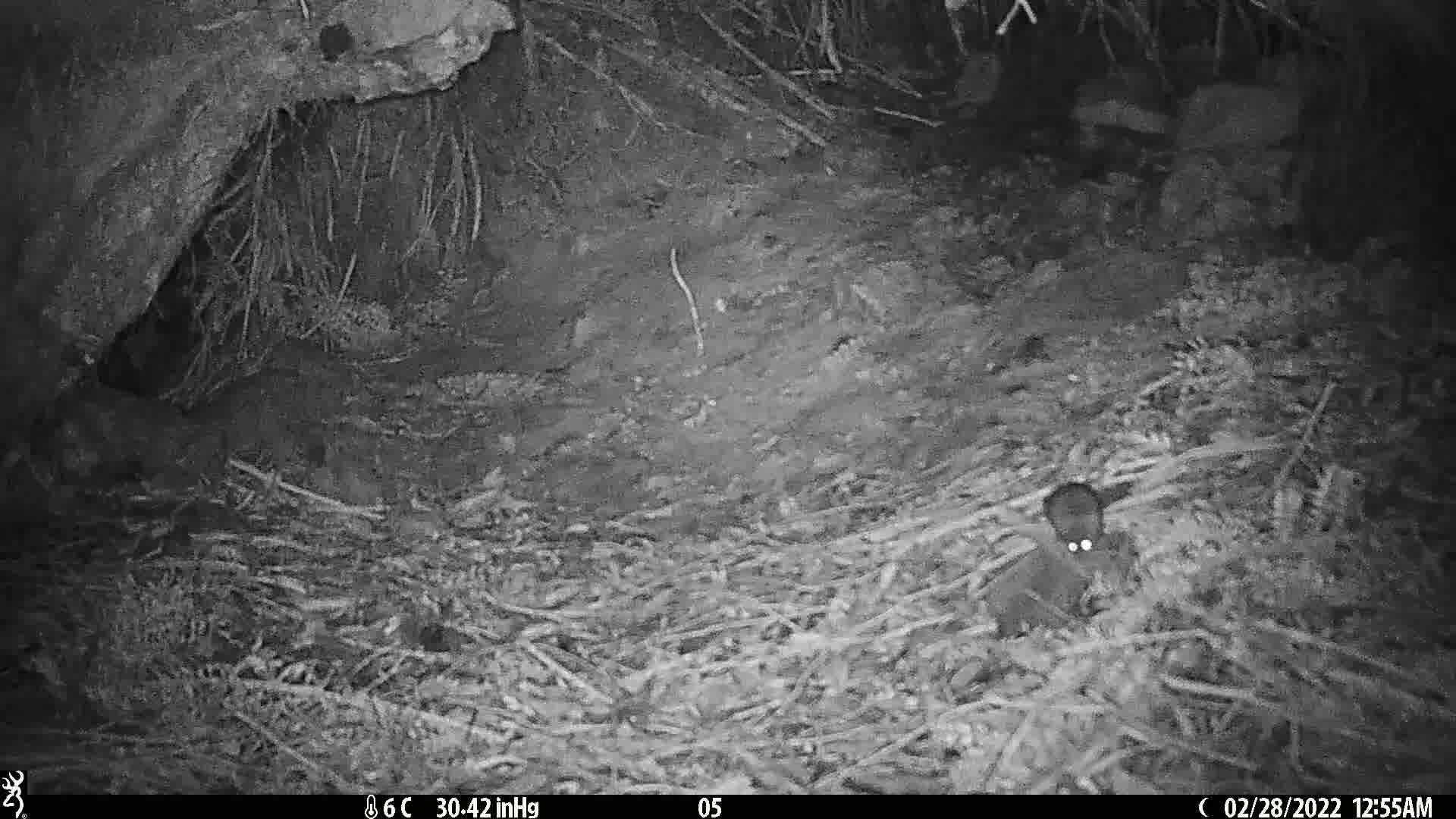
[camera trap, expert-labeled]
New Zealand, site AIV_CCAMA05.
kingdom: Animalia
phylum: Chordata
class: Mammalia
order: Rodentia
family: Muridae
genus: Mus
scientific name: Mus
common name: mouse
Mouse (Mus).